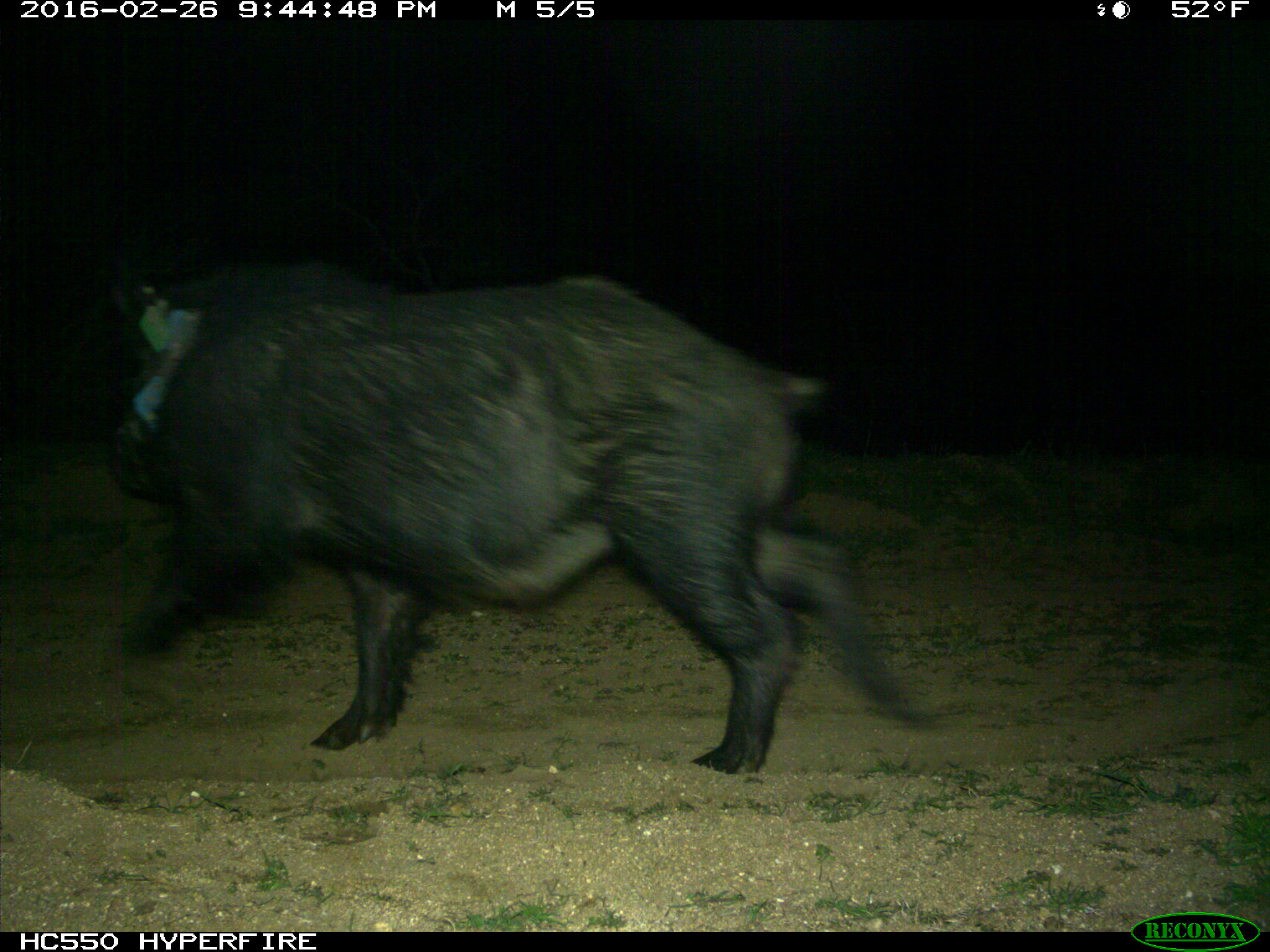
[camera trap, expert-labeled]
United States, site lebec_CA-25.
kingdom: Animalia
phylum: Chordata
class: Mammalia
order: Artiodactyla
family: Suidae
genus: Sus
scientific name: Sus scrofa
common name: wild boar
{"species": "Sus scrofa (wild boar)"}